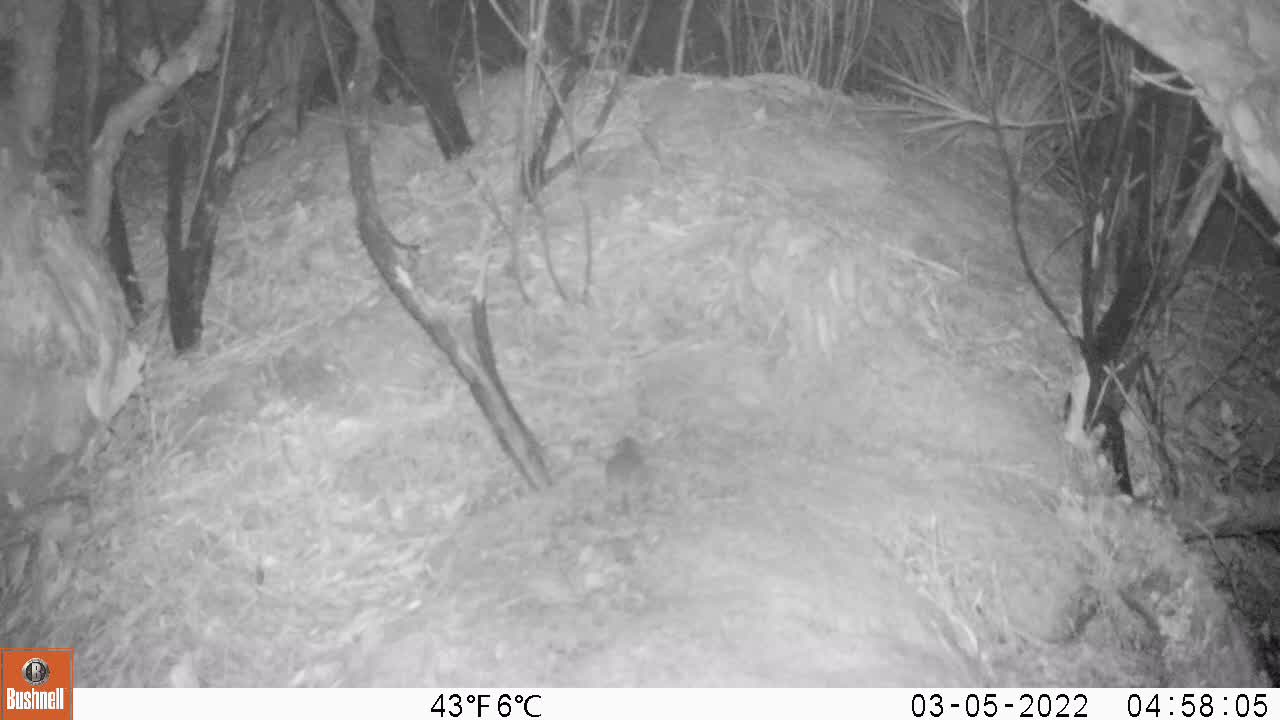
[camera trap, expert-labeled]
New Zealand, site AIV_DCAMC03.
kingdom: Animalia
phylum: Chordata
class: Mammalia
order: Rodentia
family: Muridae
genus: Mus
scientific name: Mus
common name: mouse